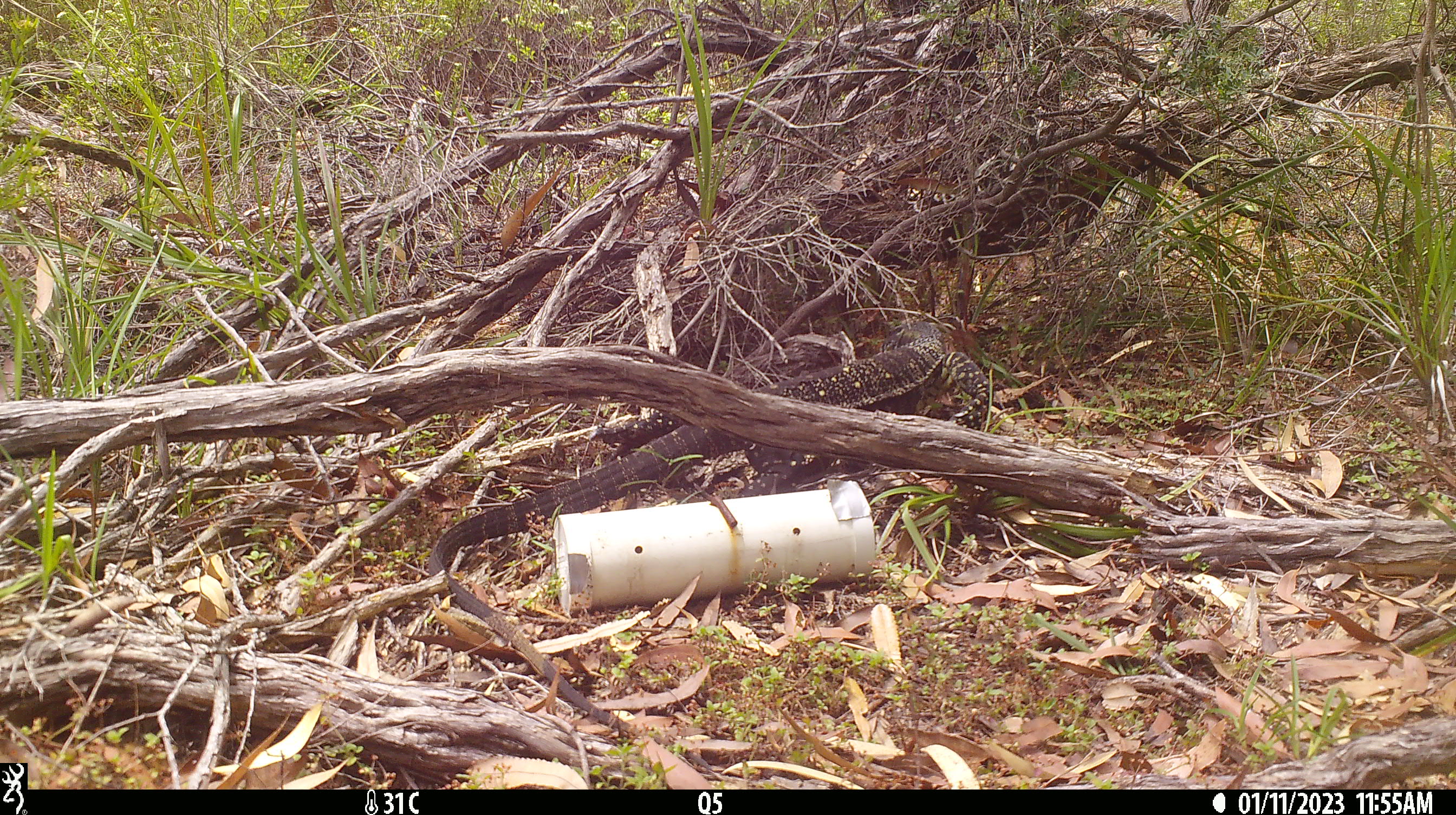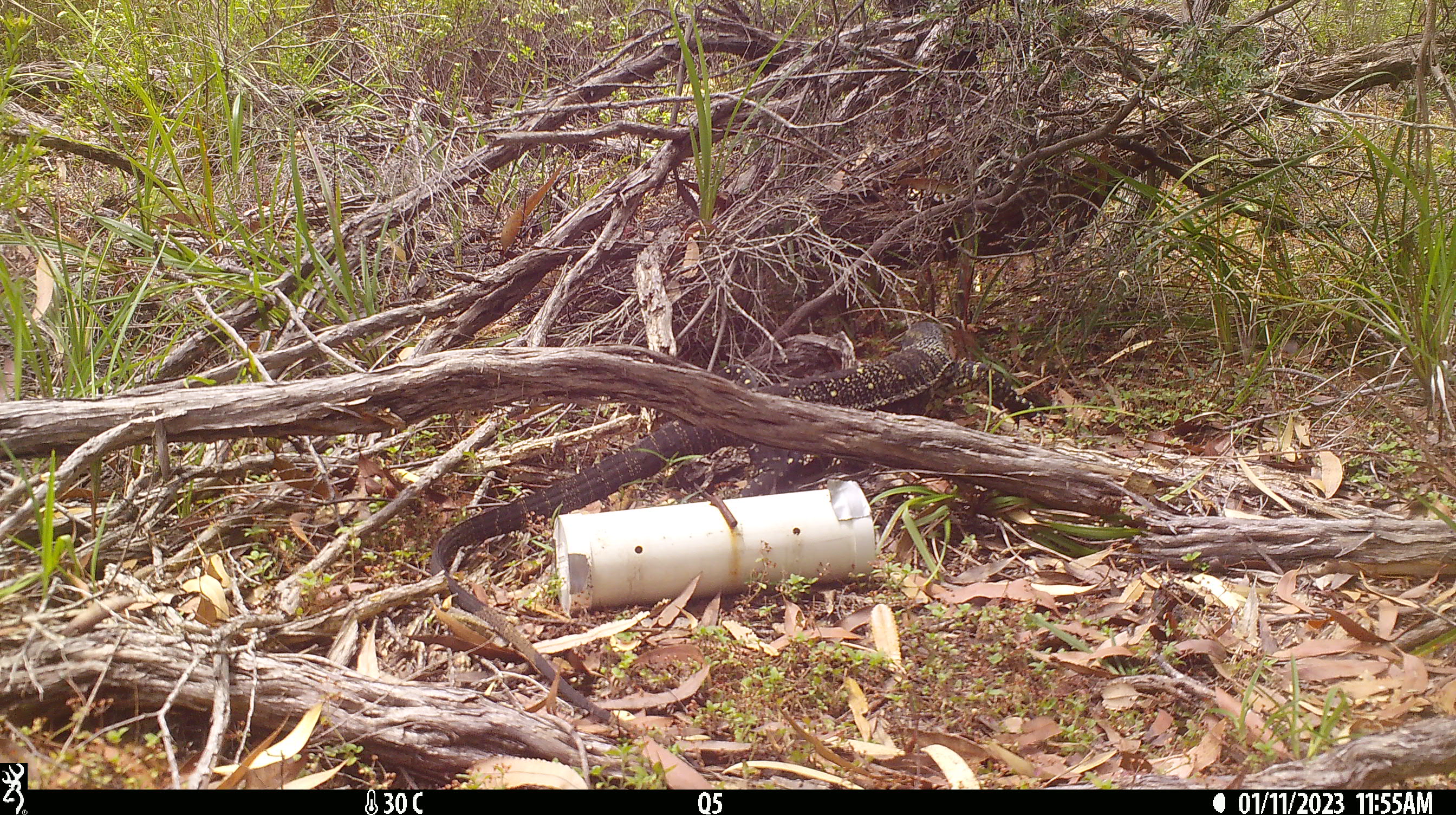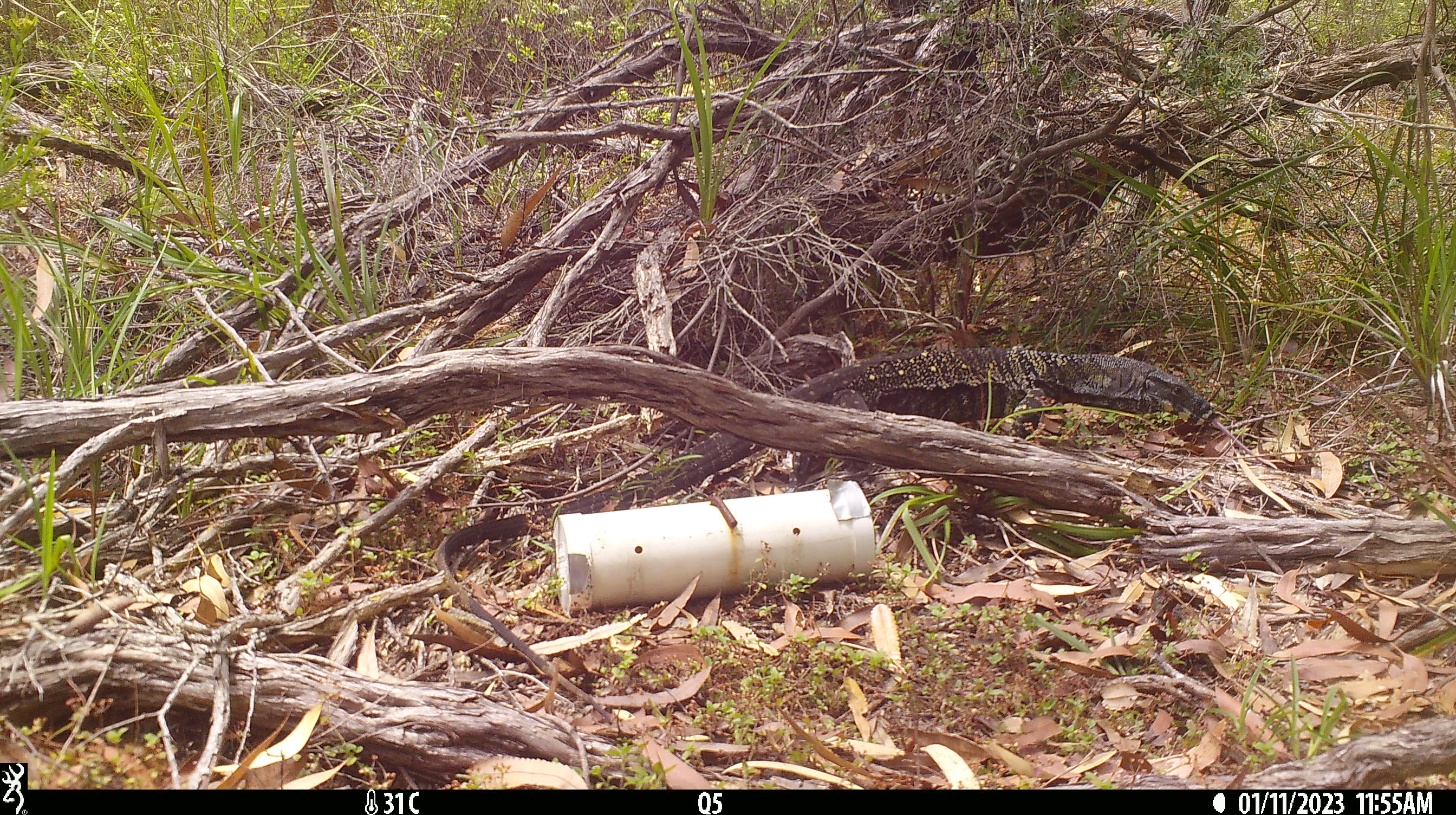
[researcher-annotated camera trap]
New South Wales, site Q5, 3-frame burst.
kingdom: Animalia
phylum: Chordata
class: Reptilia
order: Squamata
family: Varanidae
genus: Varanus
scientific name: Varanus varius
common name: lace monitor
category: goanna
Goanna (lace monitor) (Varanus varius).